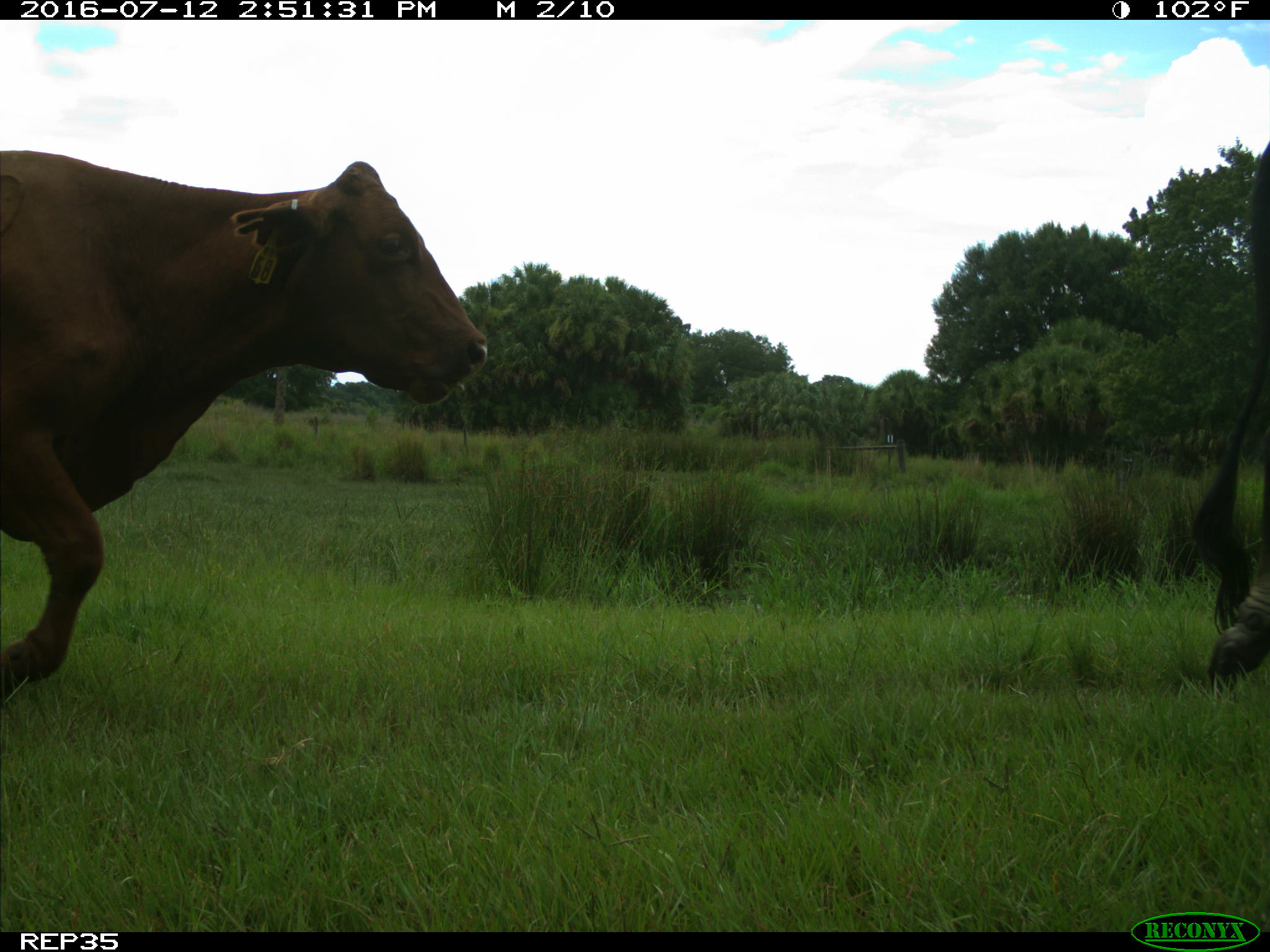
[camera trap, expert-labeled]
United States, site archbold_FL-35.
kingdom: Animalia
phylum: Chordata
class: Mammalia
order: Artiodactyla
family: Bovidae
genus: Bos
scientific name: Bos taurus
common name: domestic cow